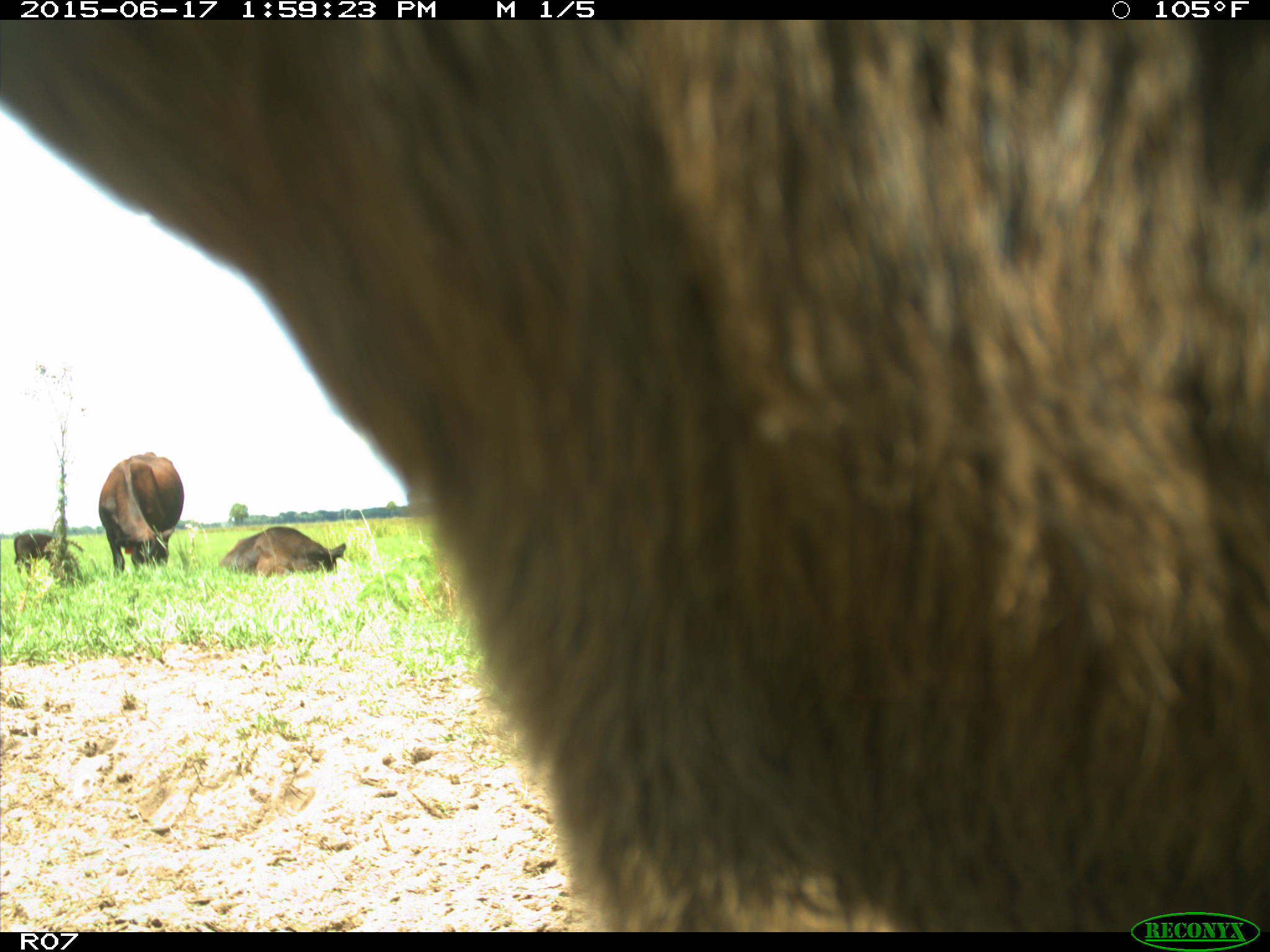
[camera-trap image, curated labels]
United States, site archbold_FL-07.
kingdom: Animalia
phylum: Chordata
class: Mammalia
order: Artiodactyla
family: Bovidae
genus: Bos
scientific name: Bos taurus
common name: domestic cow